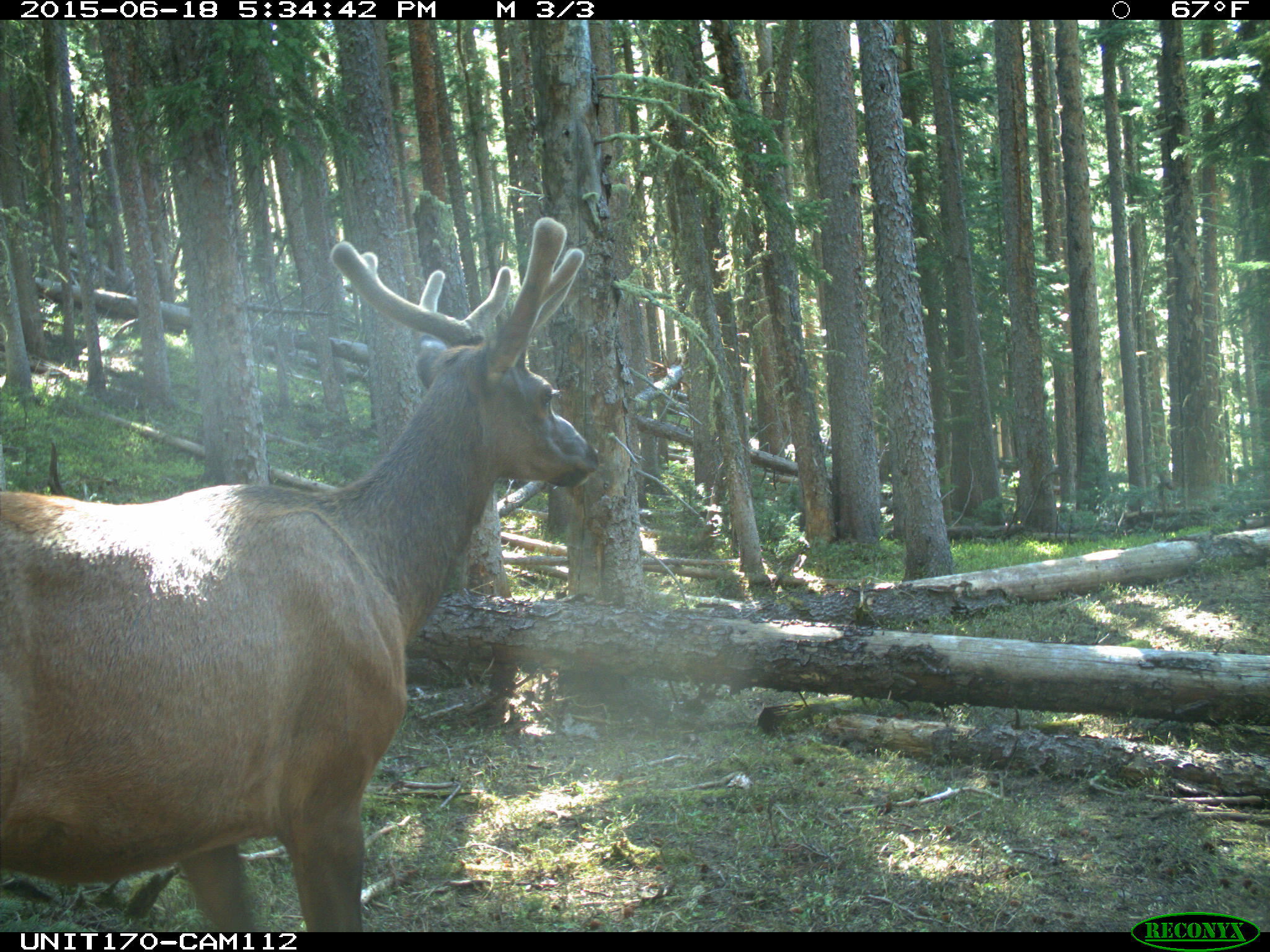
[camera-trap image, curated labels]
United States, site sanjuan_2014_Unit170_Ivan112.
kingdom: Animalia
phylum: Chordata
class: Mammalia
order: Artiodactyla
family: Cervidae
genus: Cervus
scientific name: Cervus elaphus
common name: red deer